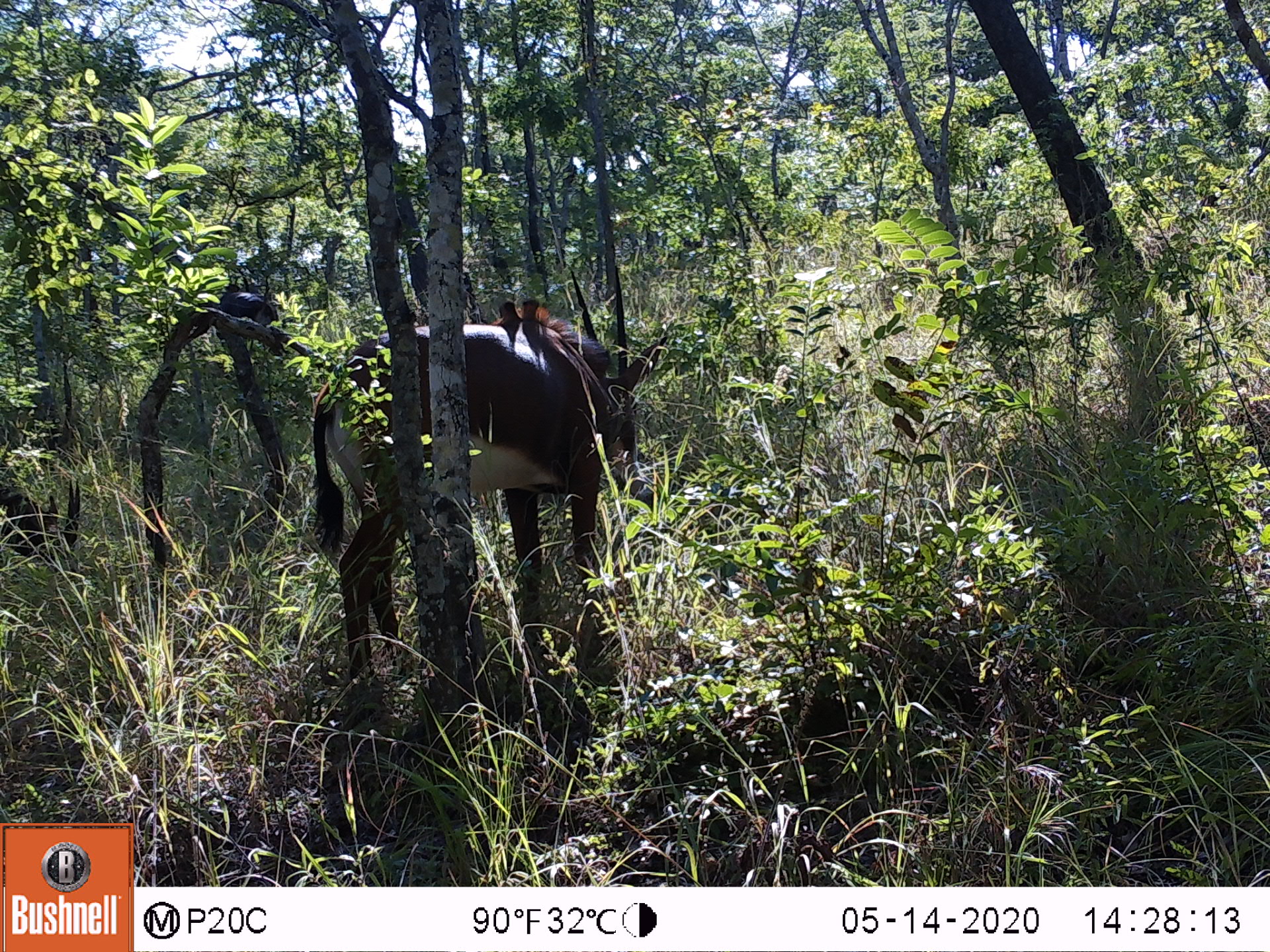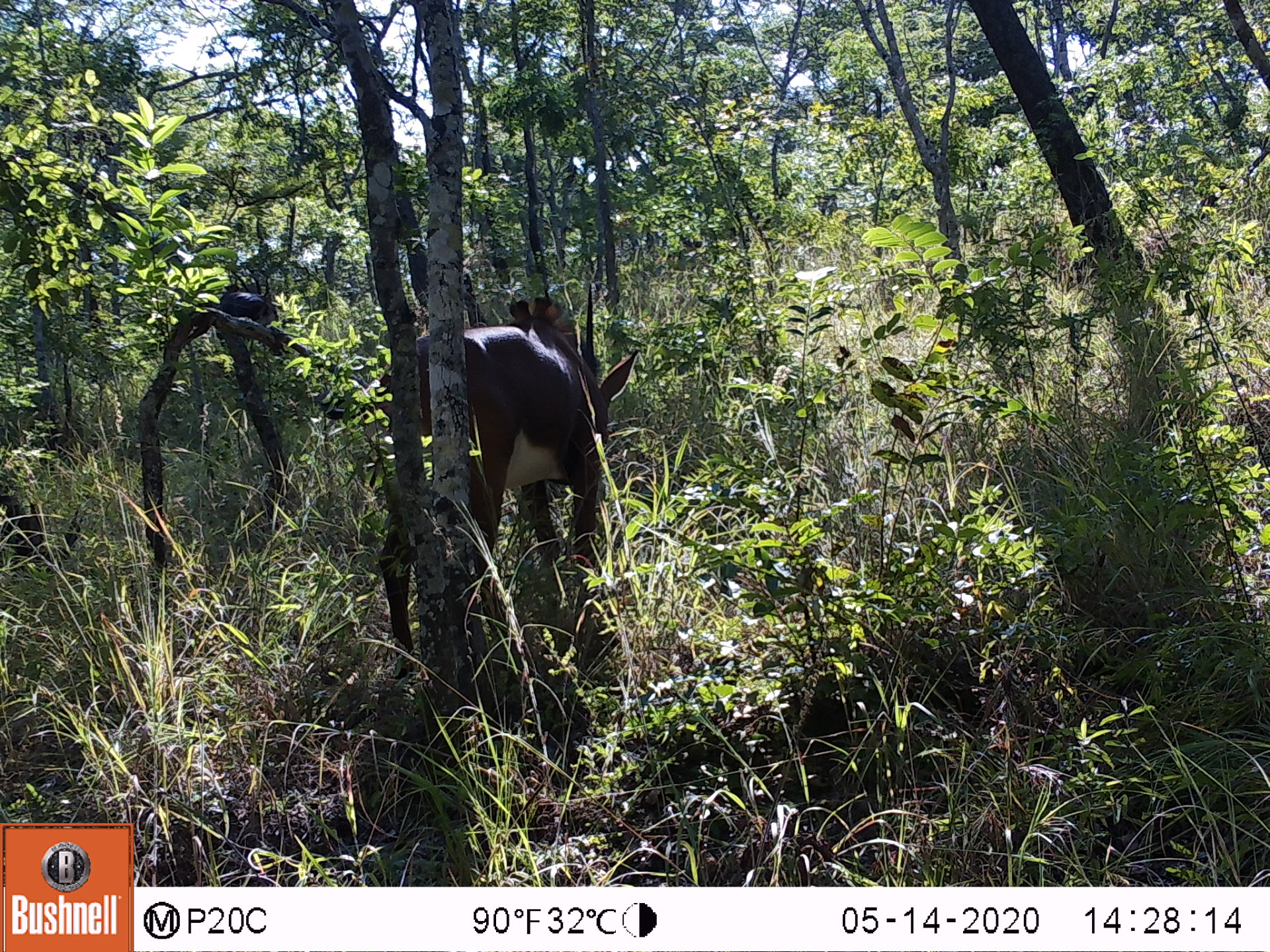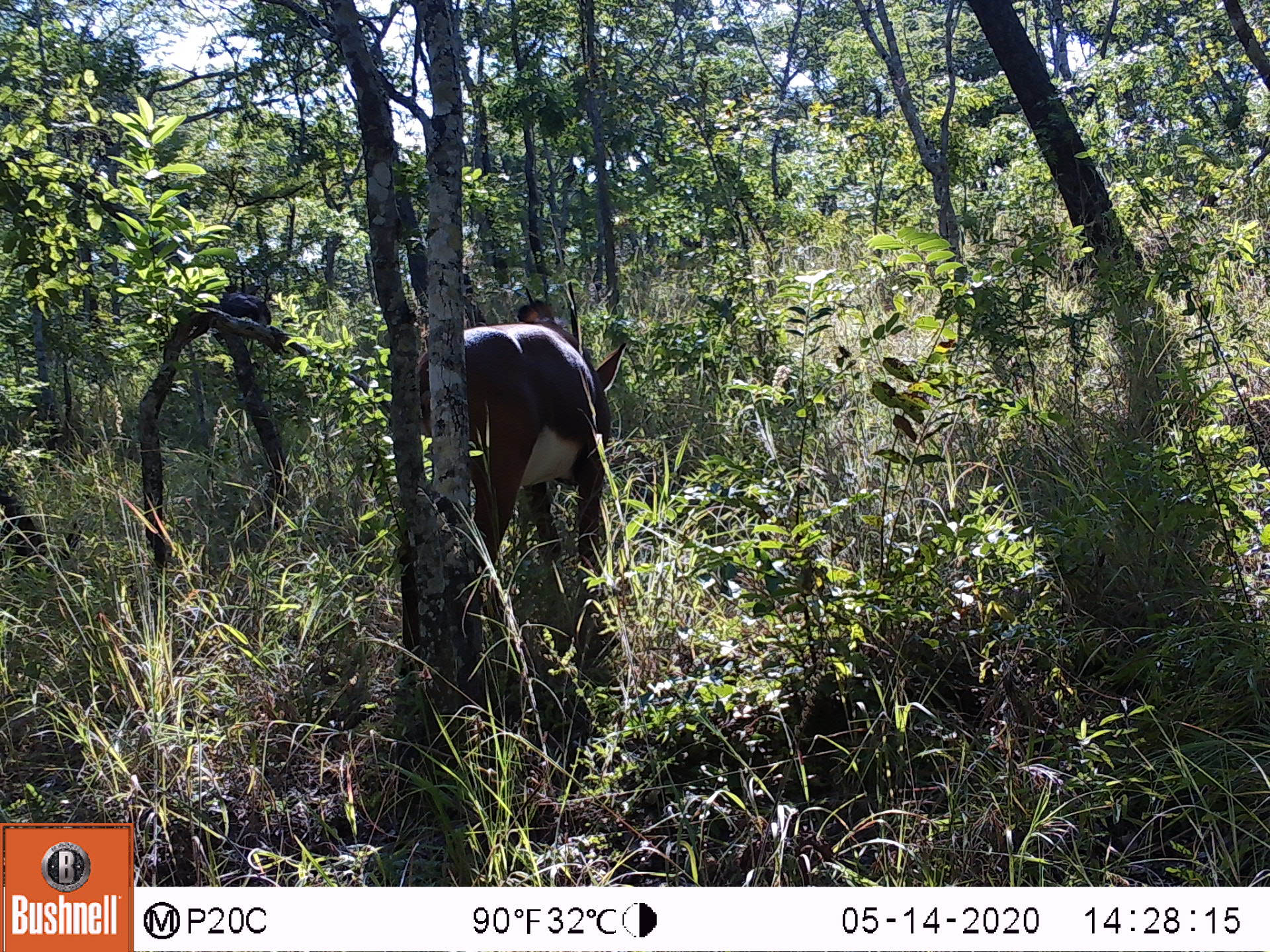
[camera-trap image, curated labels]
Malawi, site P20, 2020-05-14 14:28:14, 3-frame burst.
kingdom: Animalia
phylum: Chordata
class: Mammalia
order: Artiodactyla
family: Bovidae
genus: Hippotragus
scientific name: Hippotragus niger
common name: sable antelope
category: sable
Sable (sable antelope) (Hippotragus niger), count 3.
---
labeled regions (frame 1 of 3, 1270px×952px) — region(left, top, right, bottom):
sable: region(317, 267, 663, 715); region(2, 470, 76, 579); region(217, 274, 288, 333)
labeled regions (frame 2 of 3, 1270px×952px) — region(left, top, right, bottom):
sable: region(388, 274, 636, 697); region(0, 497, 96, 579); region(217, 271, 285, 330)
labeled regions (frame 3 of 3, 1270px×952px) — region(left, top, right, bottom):
sable: region(464, 286, 627, 659); region(7, 481, 89, 580); region(222, 267, 278, 326)